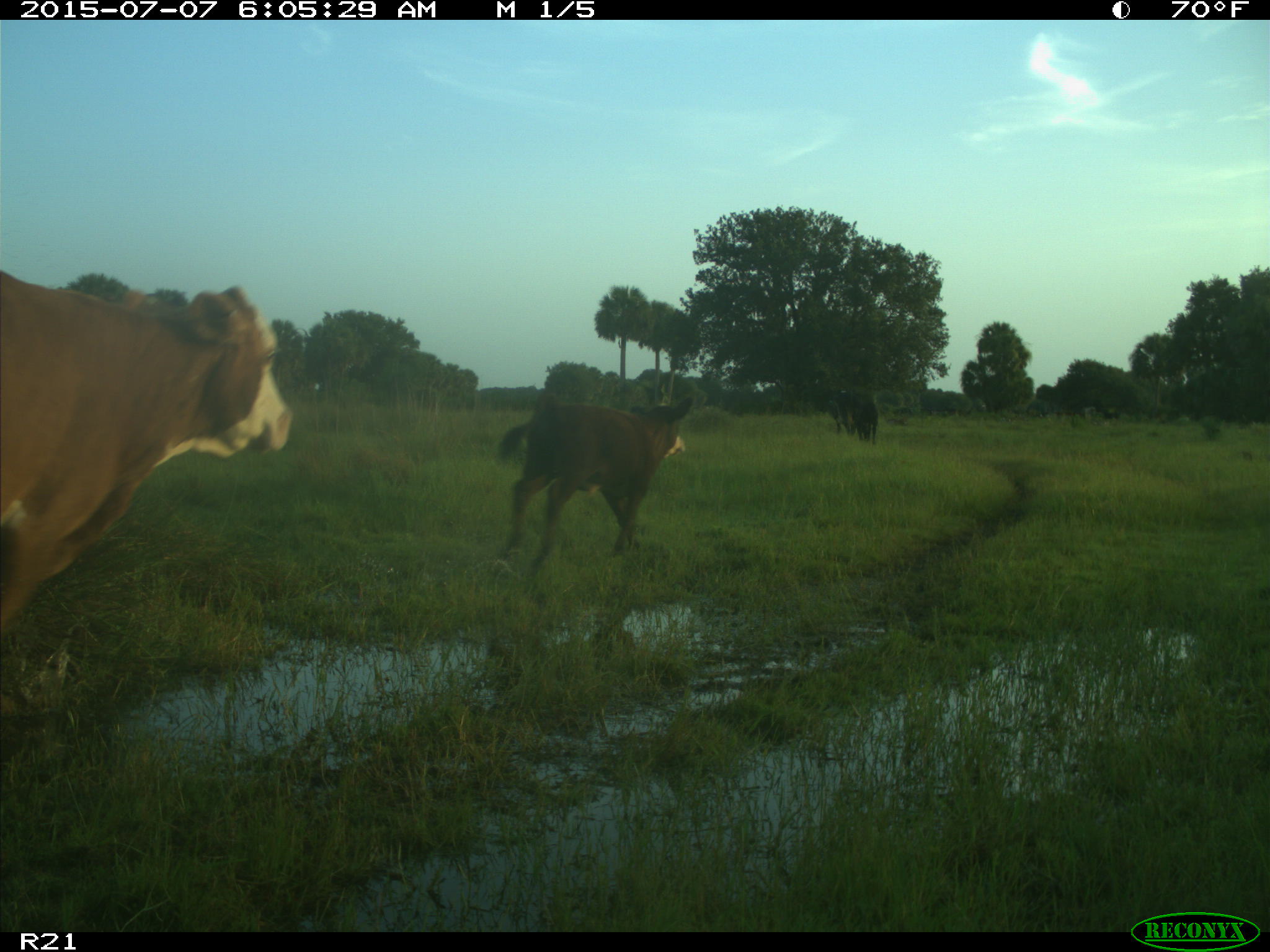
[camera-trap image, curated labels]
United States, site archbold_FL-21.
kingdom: Animalia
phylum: Chordata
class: Mammalia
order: Artiodactyla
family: Bovidae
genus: Bos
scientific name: Bos taurus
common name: domestic cow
Bos taurus (domestic cow).